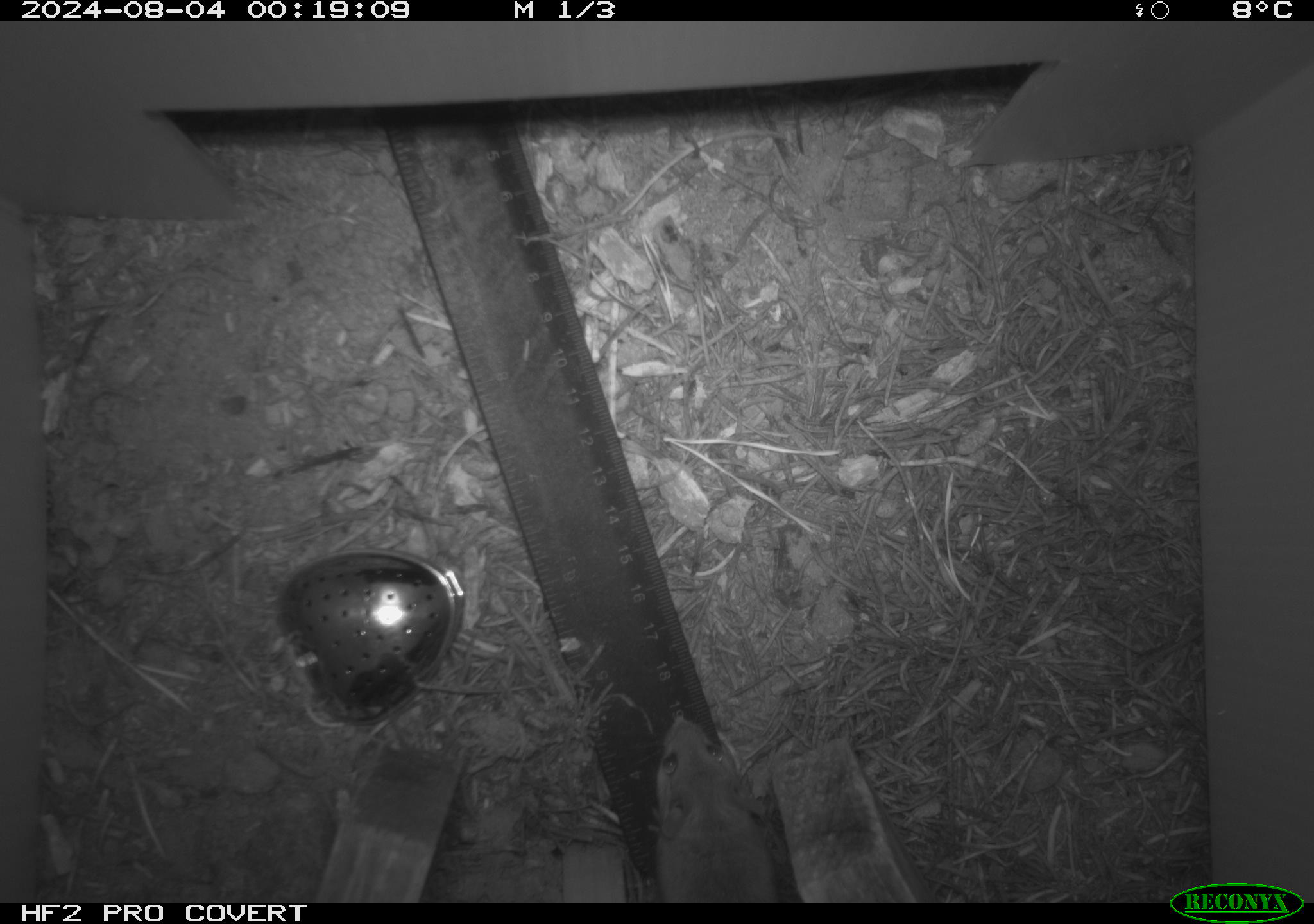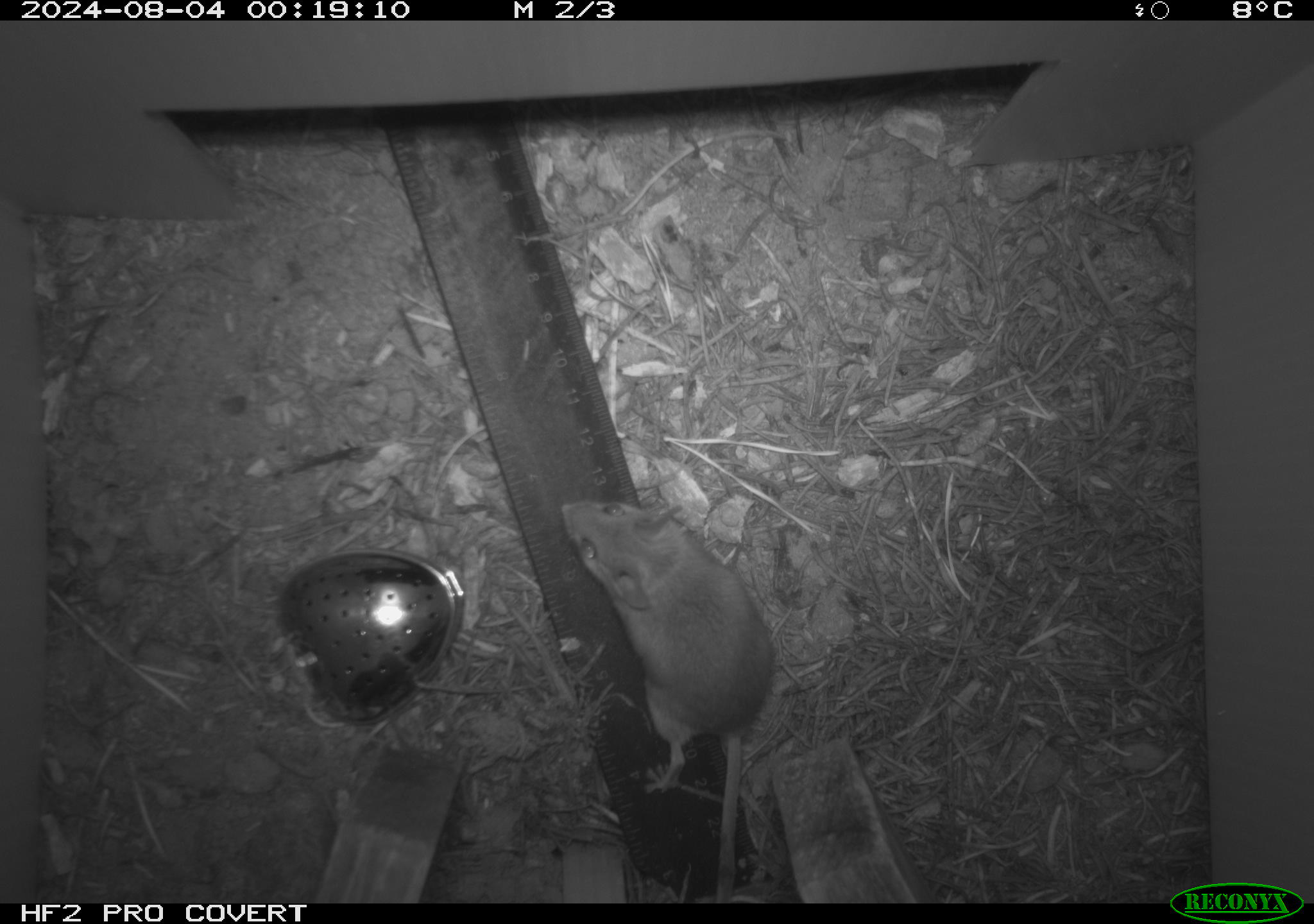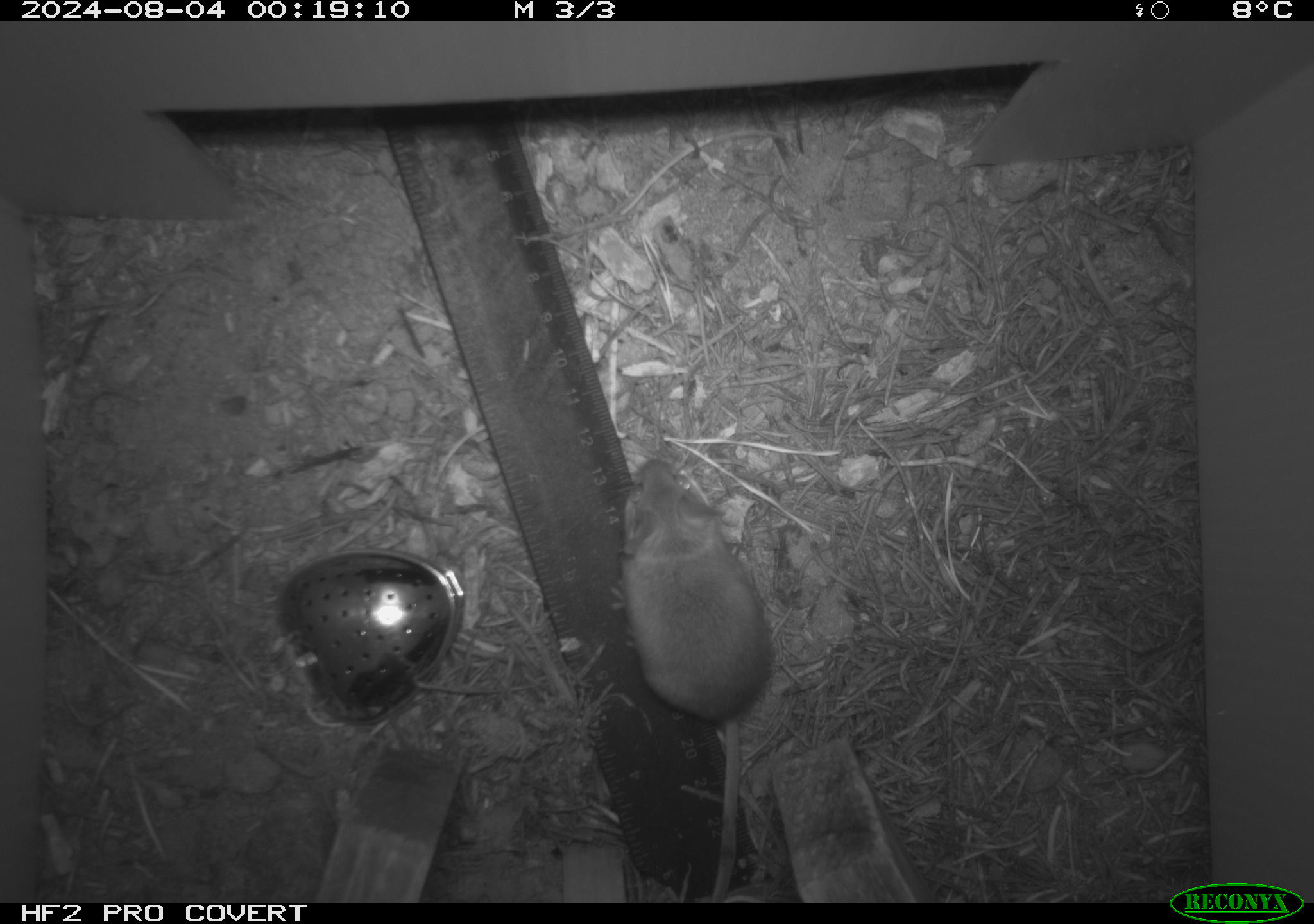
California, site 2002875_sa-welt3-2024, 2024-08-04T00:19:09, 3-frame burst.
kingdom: Animalia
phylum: Chordata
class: Mammalia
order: Rodentia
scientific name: Rodentia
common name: mouse species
Mouse species (Rodentia).